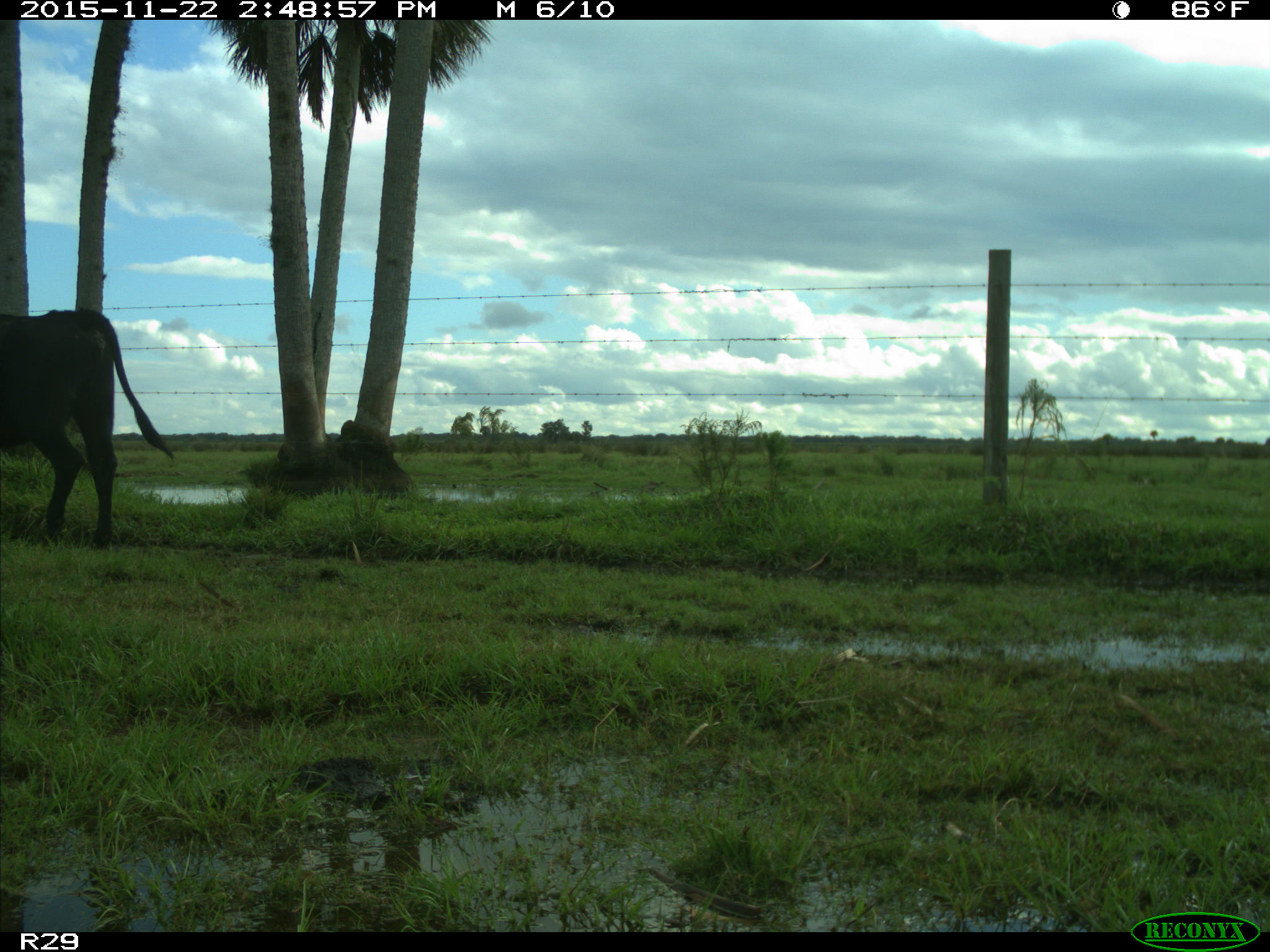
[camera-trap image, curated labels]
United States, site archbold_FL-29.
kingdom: Animalia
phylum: Chordata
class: Mammalia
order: Artiodactyla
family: Bovidae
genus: Bos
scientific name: Bos taurus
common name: domestic cow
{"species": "Bos taurus (domestic cow)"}